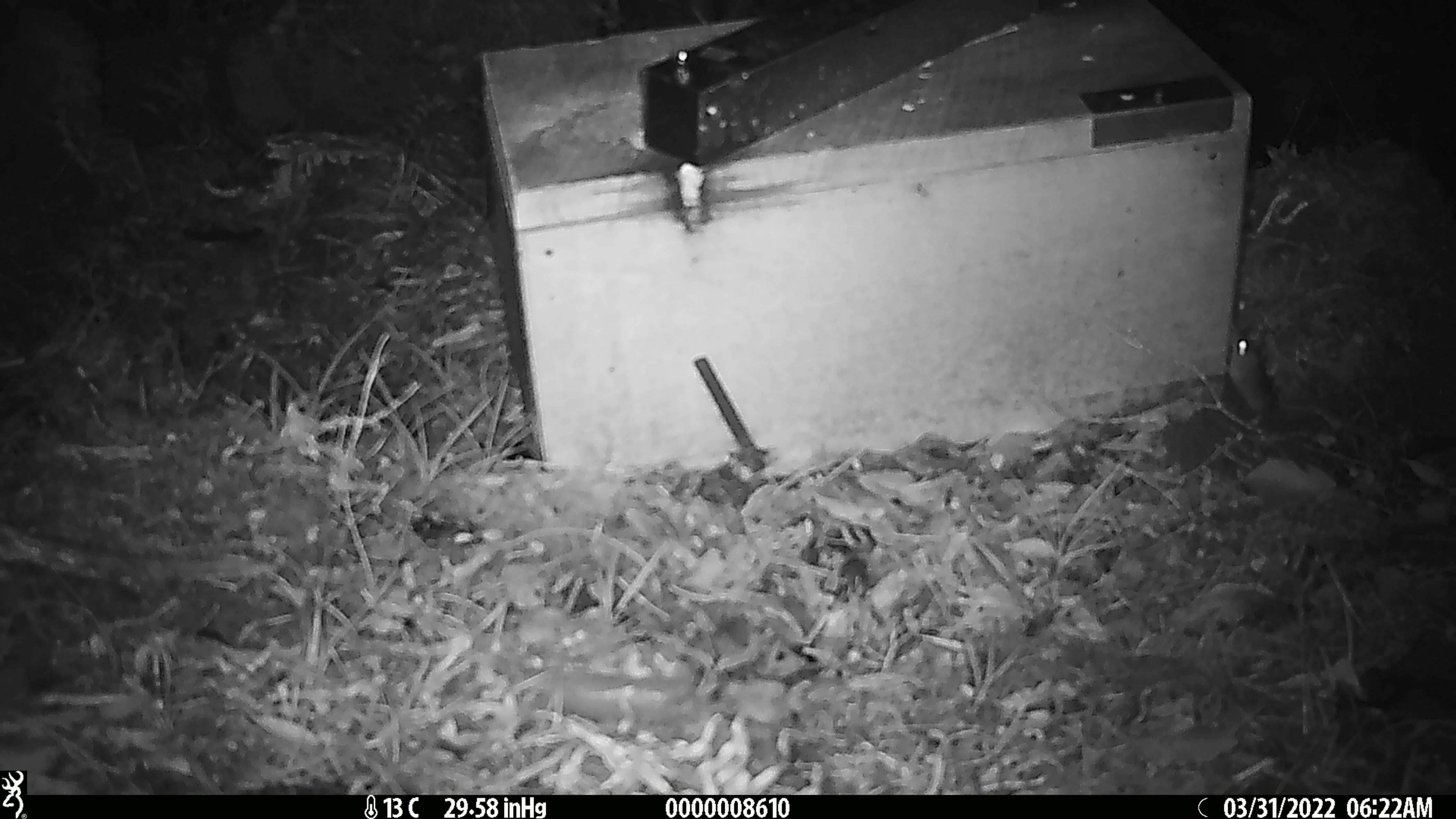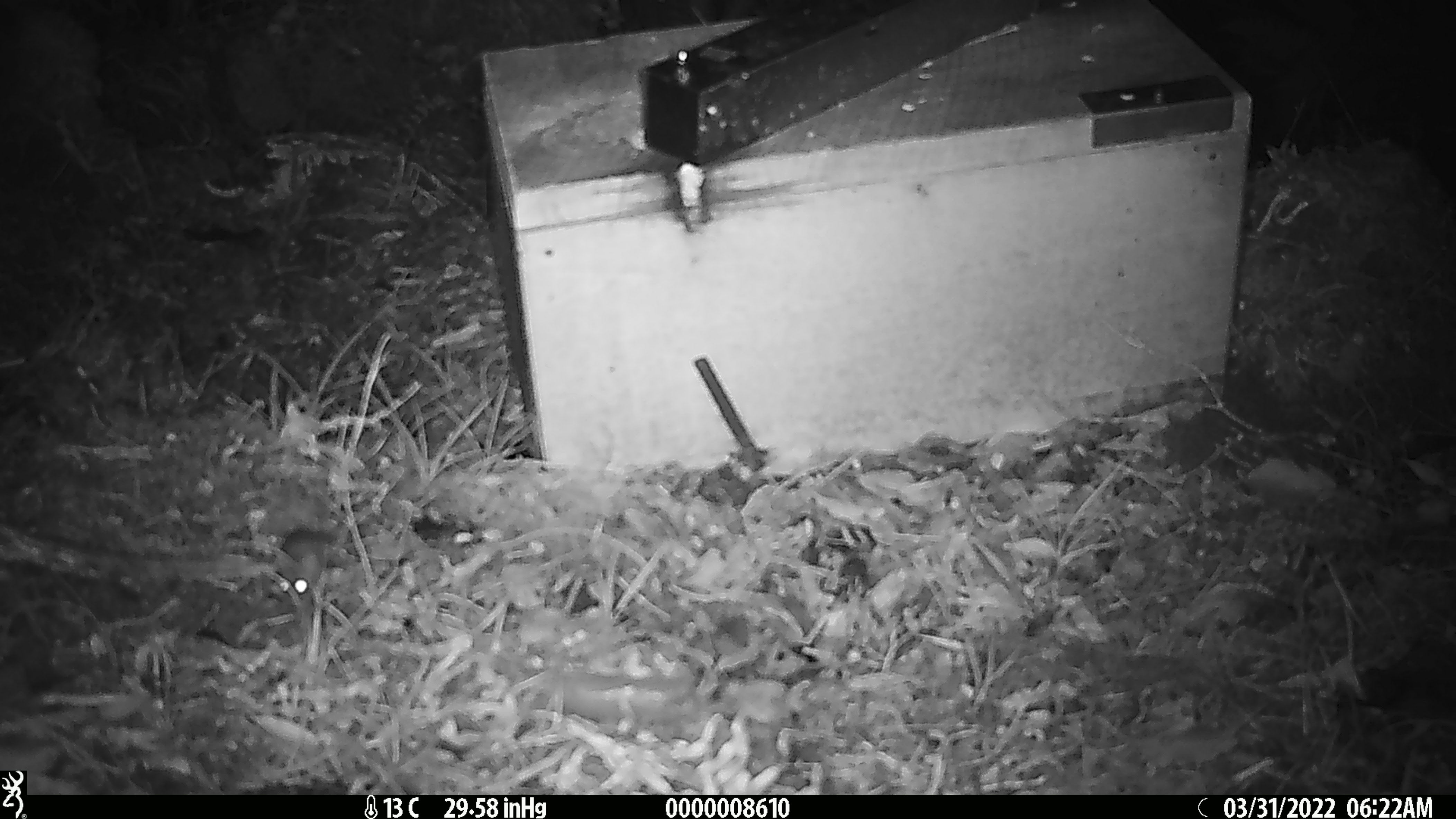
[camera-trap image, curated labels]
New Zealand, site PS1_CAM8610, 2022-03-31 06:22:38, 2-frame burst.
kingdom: Animalia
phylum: Chordata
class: Mammalia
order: Rodentia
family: Muridae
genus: Mus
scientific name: Mus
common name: mouse